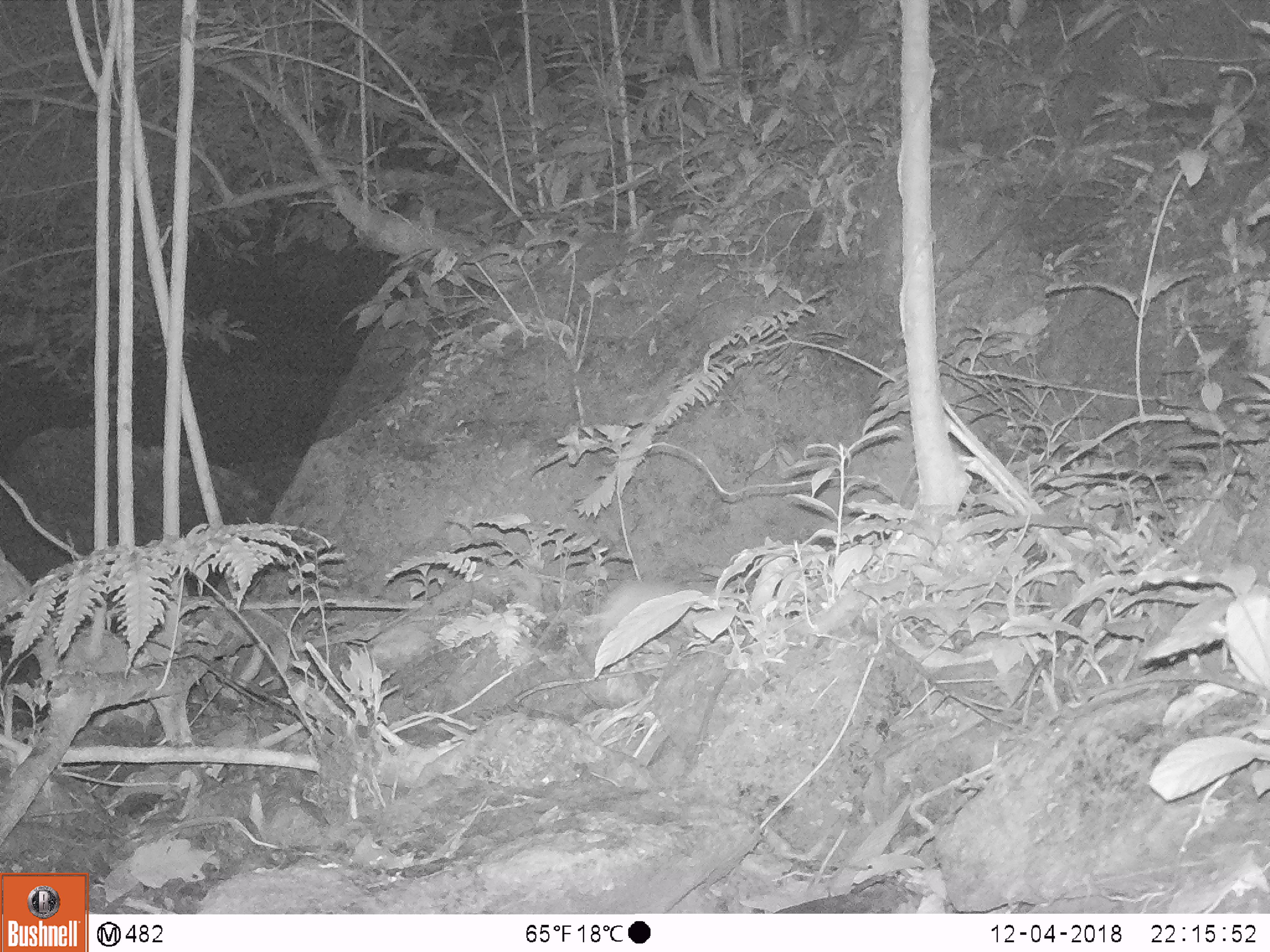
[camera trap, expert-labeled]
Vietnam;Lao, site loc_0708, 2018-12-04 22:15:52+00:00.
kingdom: Animalia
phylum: Chordata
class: Mammalia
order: Rodentia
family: Hystricidae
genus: Atherurus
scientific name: Atherurus macrourus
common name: asiatic brush-tailed porcupine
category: asiatic brush tailed porcupine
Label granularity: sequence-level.